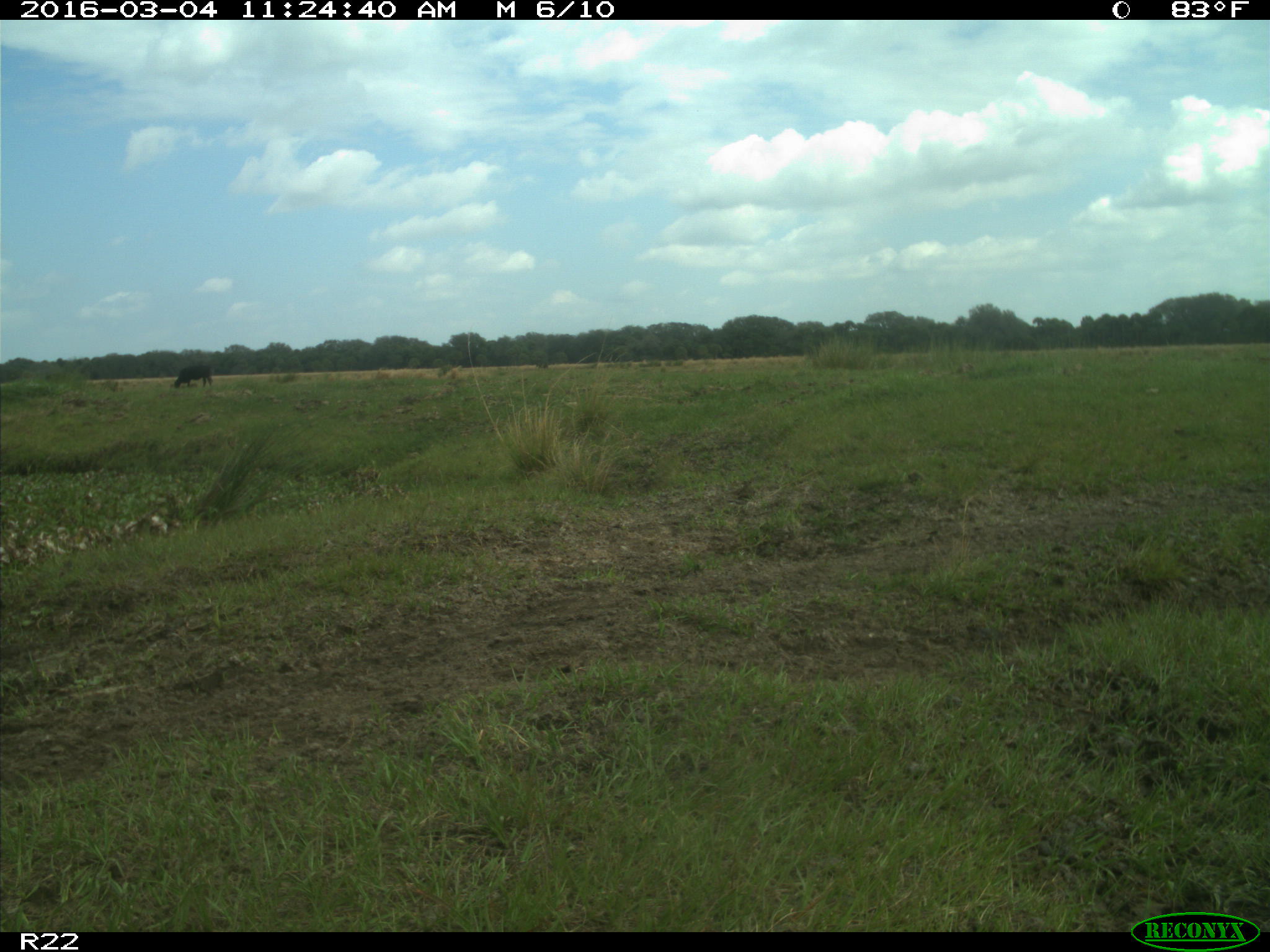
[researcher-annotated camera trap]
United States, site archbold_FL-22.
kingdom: Animalia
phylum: Chordata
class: Mammalia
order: Artiodactyla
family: Bovidae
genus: Bos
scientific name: Bos taurus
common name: domestic cow